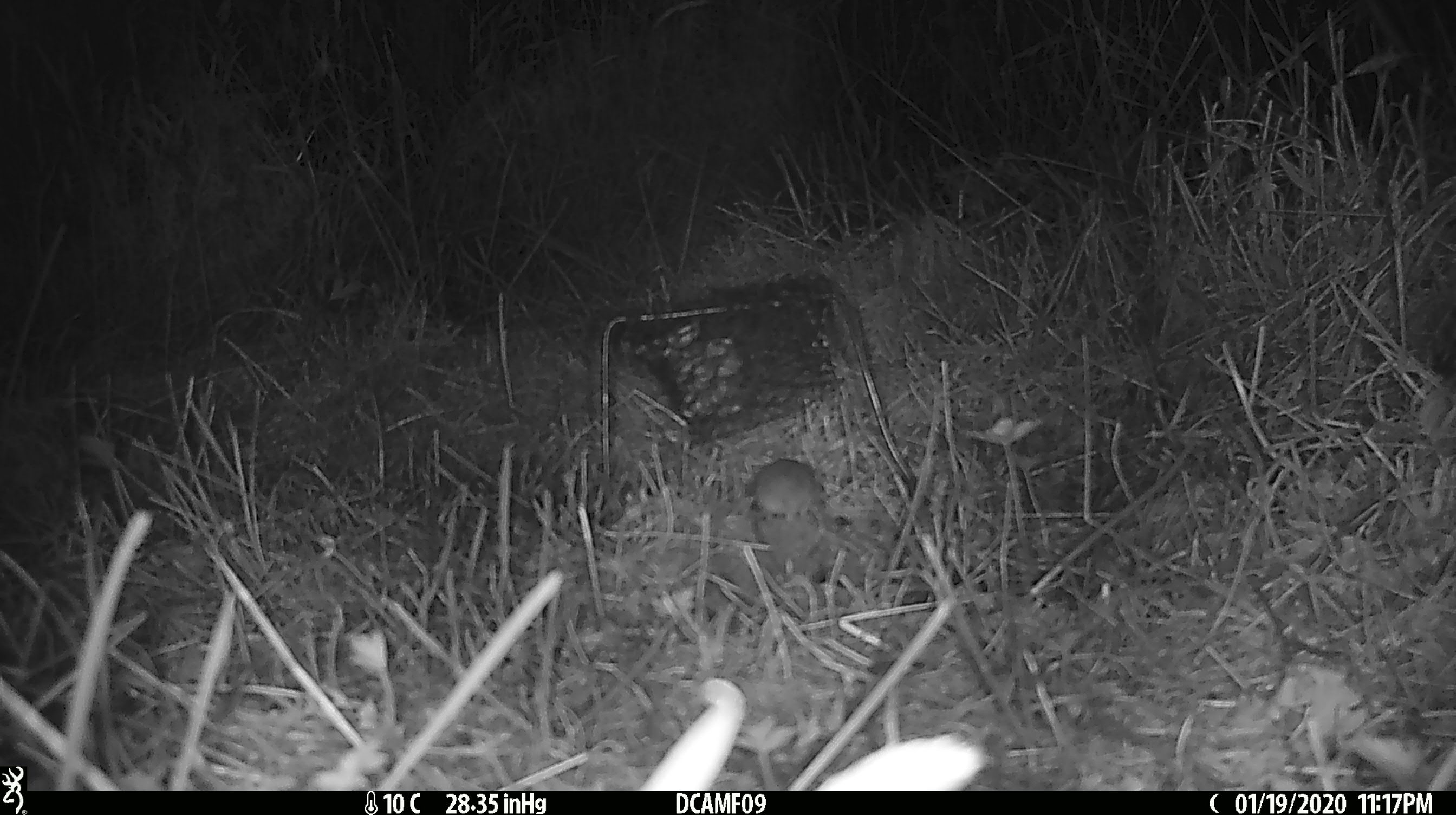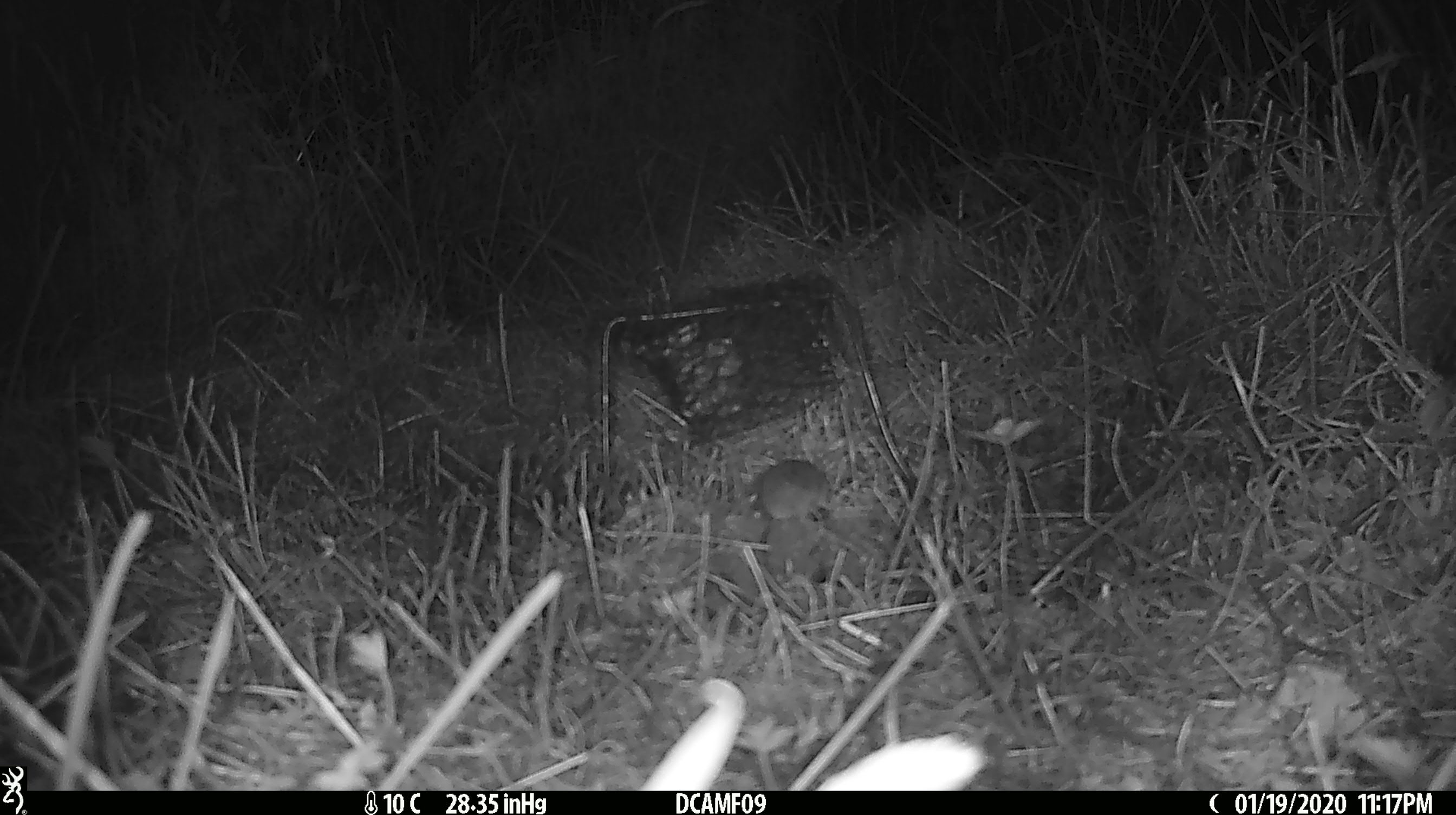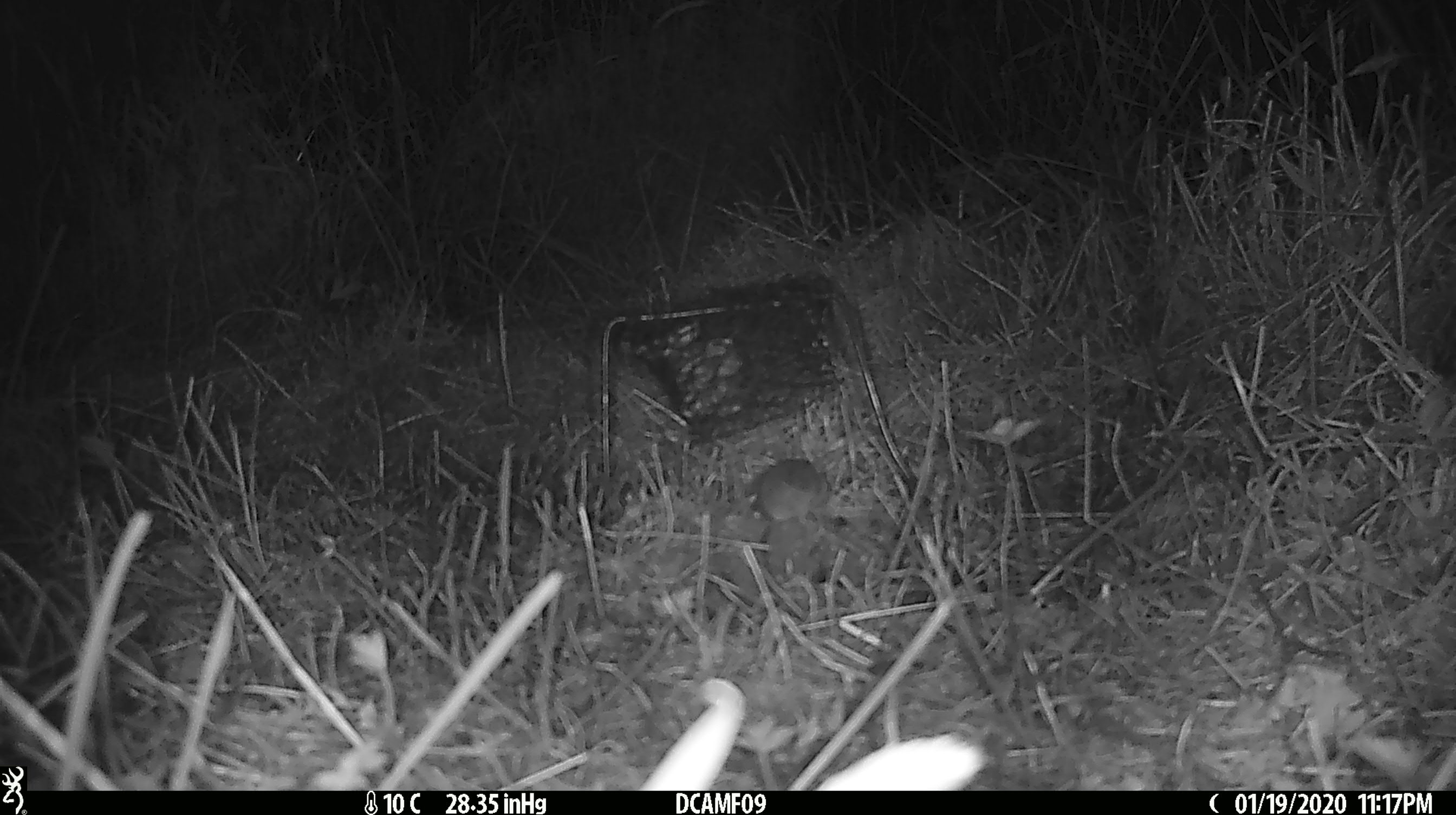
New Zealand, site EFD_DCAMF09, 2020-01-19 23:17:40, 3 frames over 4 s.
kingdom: Animalia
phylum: Chordata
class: Mammalia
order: Rodentia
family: Muridae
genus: Mus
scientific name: Mus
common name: mouse